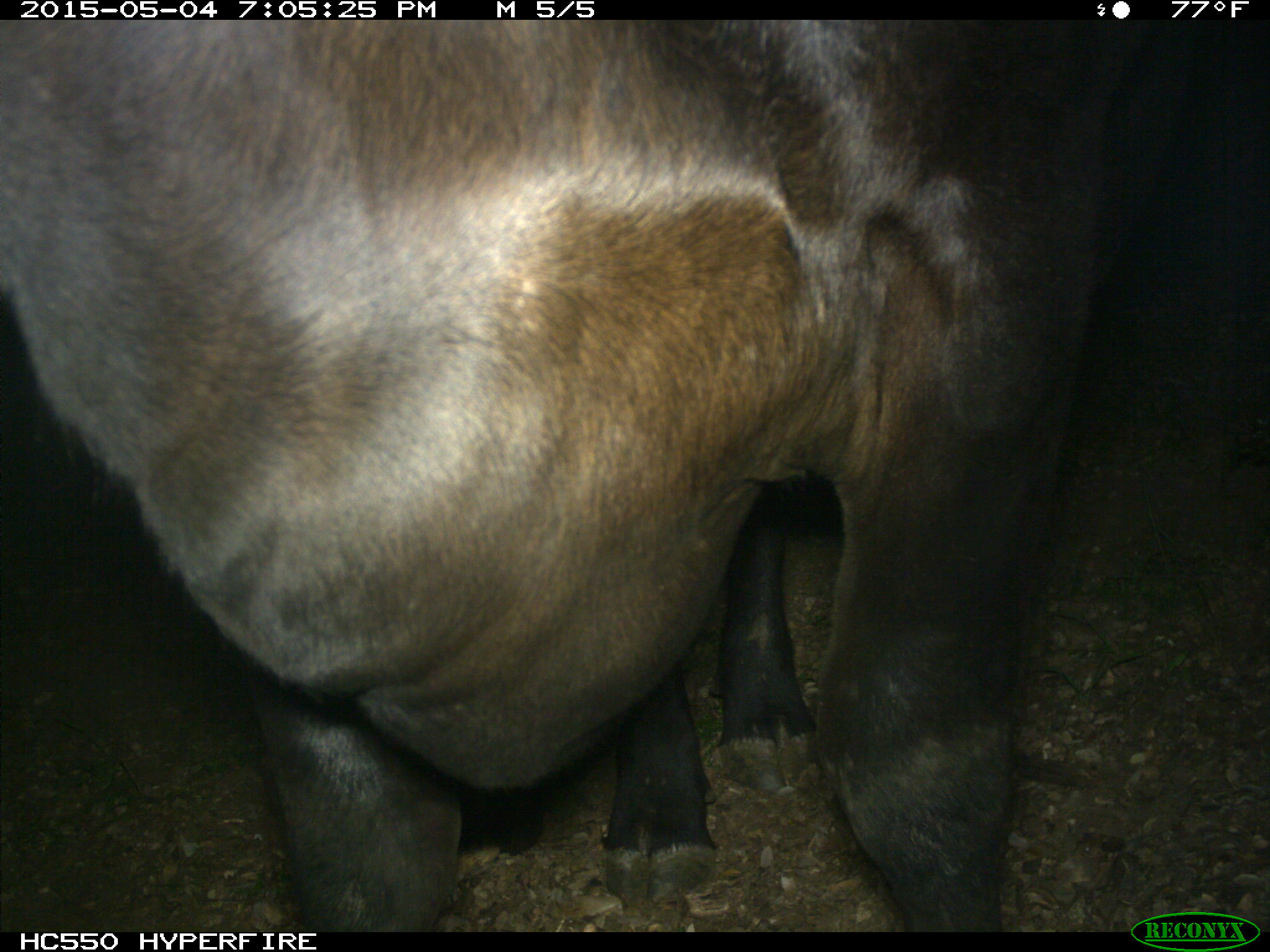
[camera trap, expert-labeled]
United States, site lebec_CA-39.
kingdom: Animalia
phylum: Chordata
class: Mammalia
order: Artiodactyla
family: Bovidae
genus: Bos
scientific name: Bos taurus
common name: domestic cow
Bos taurus (domestic cow).